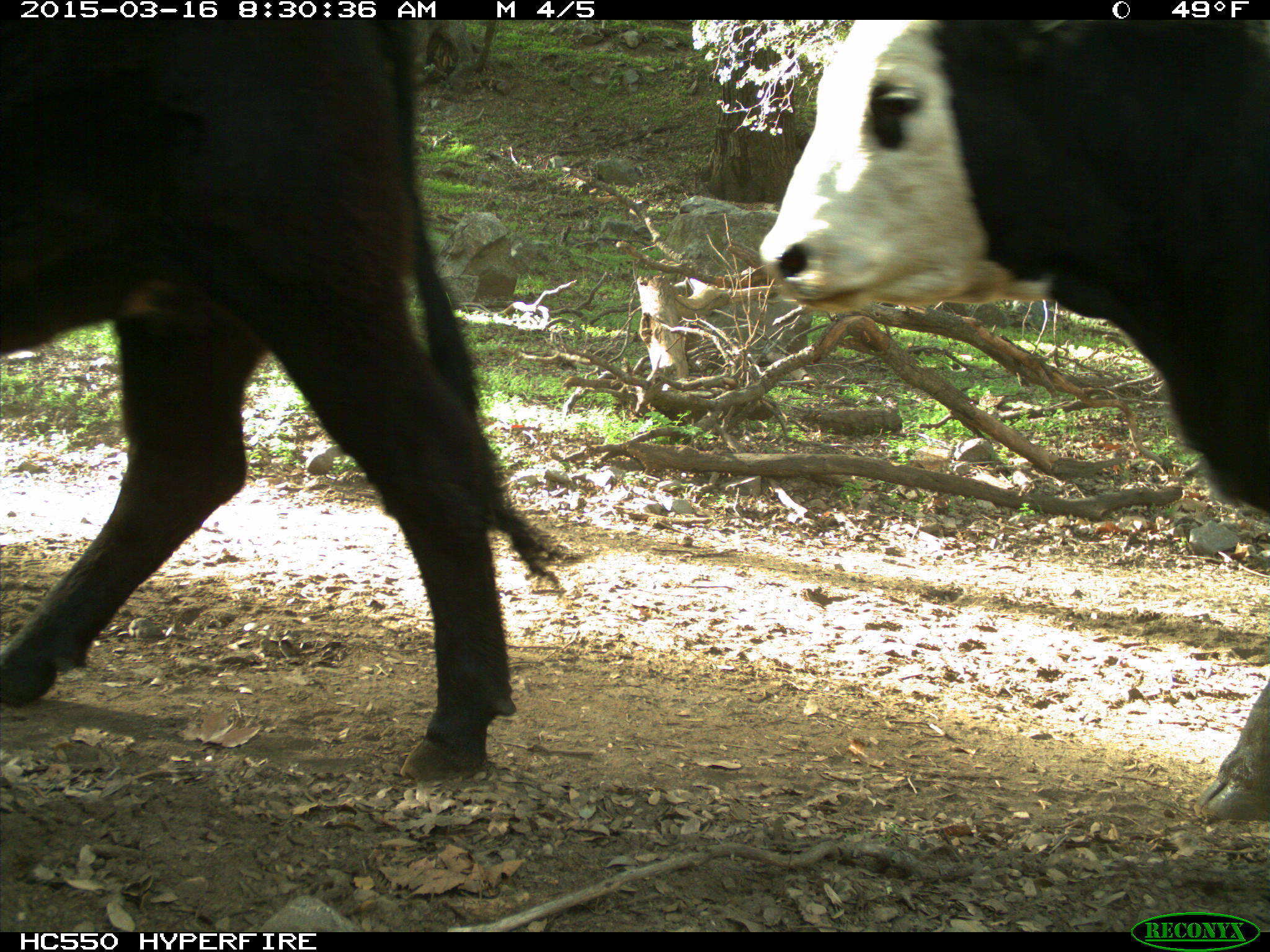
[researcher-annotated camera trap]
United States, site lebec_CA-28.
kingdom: Animalia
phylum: Chordata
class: Mammalia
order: Artiodactyla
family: Bovidae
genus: Bos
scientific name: Bos taurus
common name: domestic cow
Bos taurus (domestic cow).